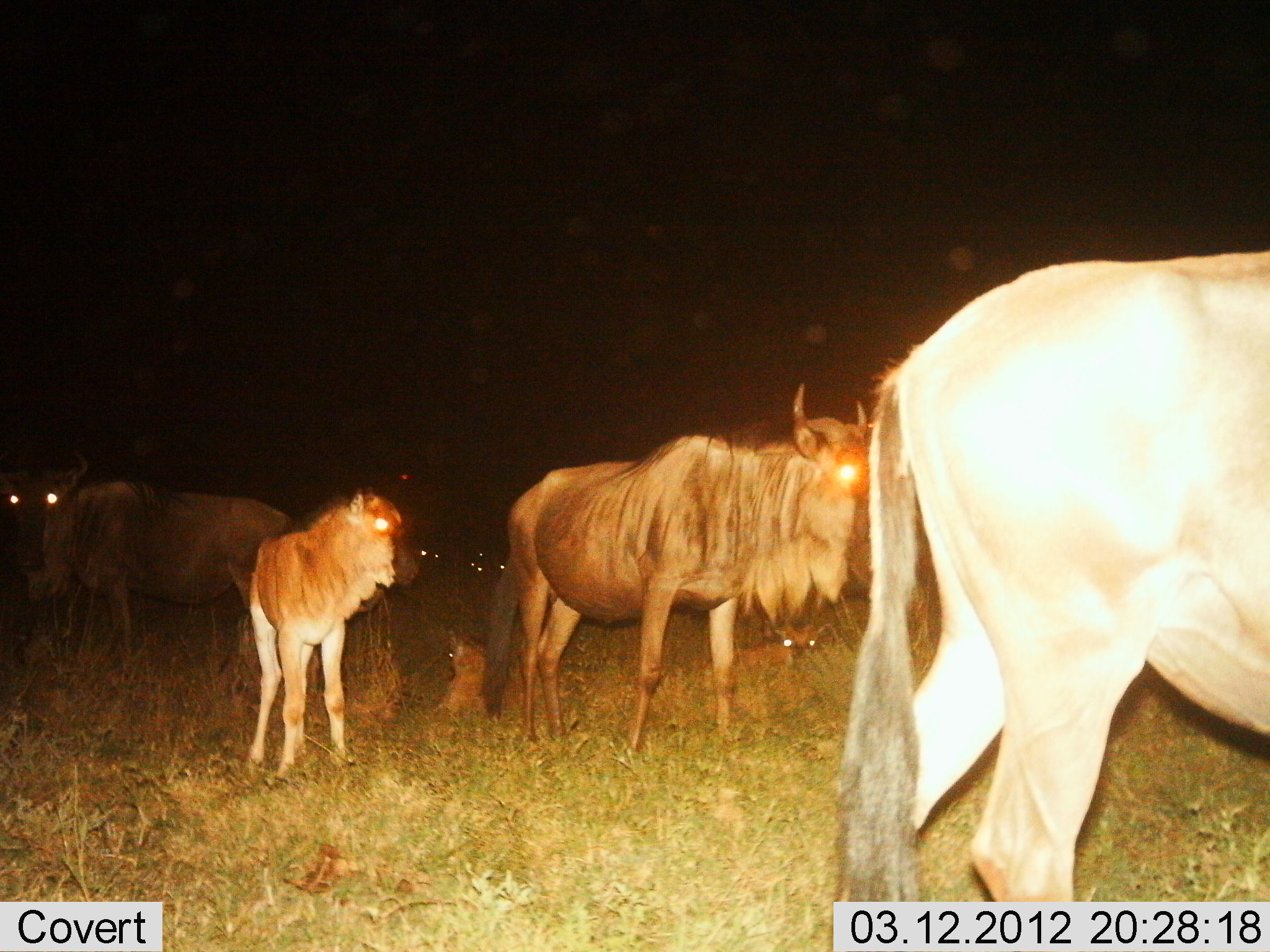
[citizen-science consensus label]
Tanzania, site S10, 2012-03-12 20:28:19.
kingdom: Animalia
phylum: Chordata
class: Mammalia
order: Artiodactyla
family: Bovidae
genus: Connochaetes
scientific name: Connochaetes taurinus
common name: blue wildebeest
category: wildebeest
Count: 6.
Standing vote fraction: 90%.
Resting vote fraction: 50%.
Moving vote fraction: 15%.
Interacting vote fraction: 5%.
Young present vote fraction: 95%.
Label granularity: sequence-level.